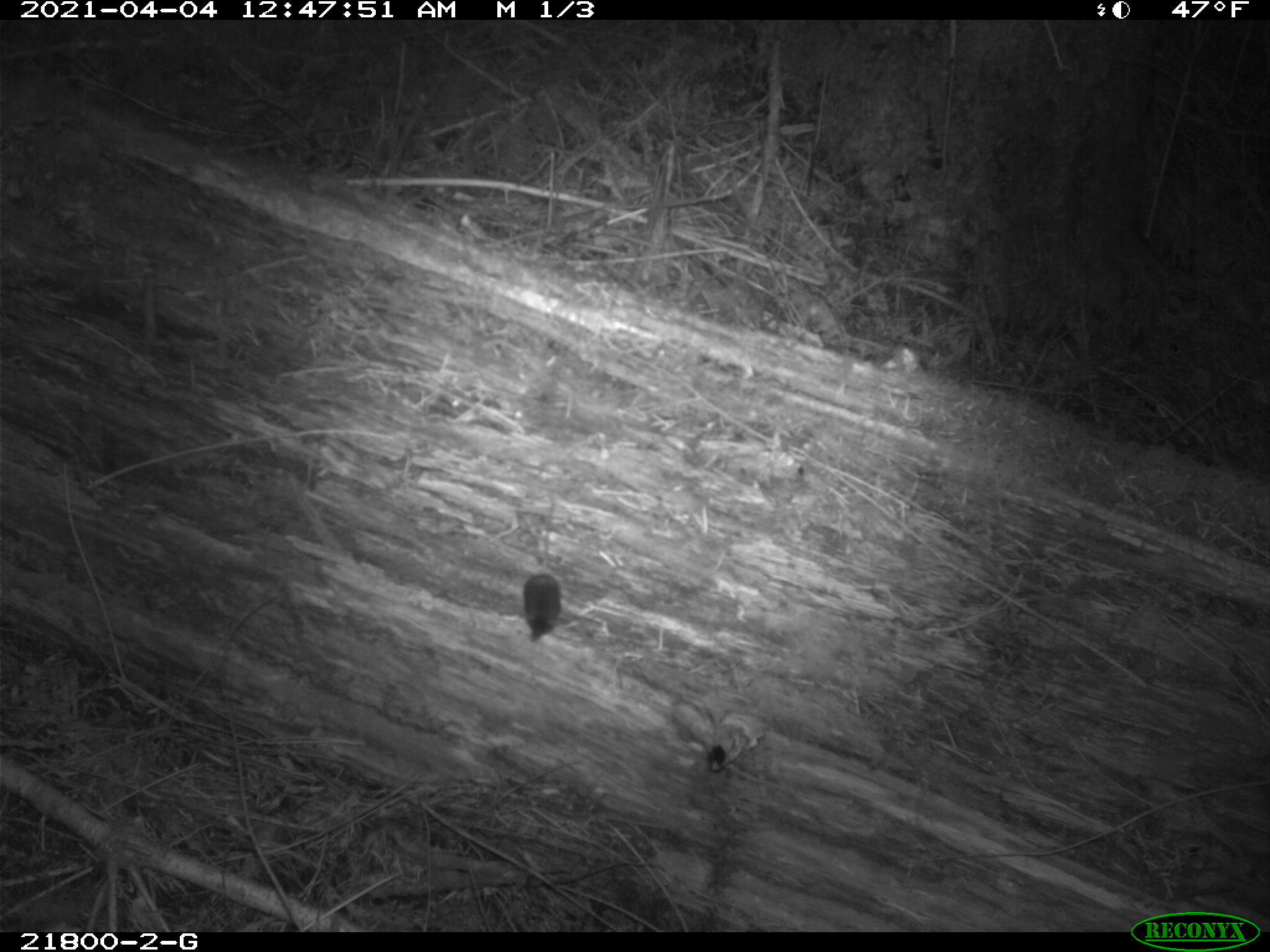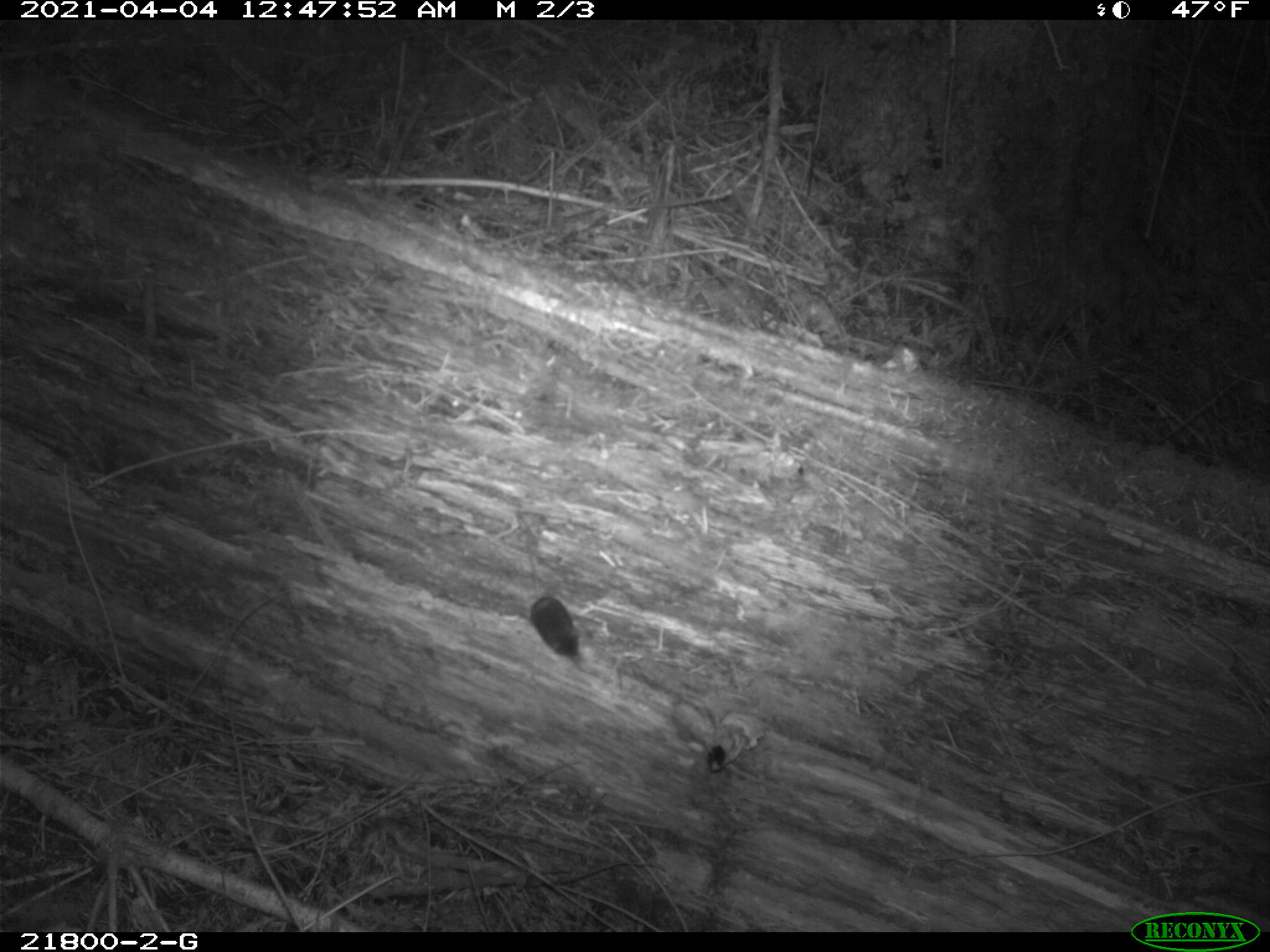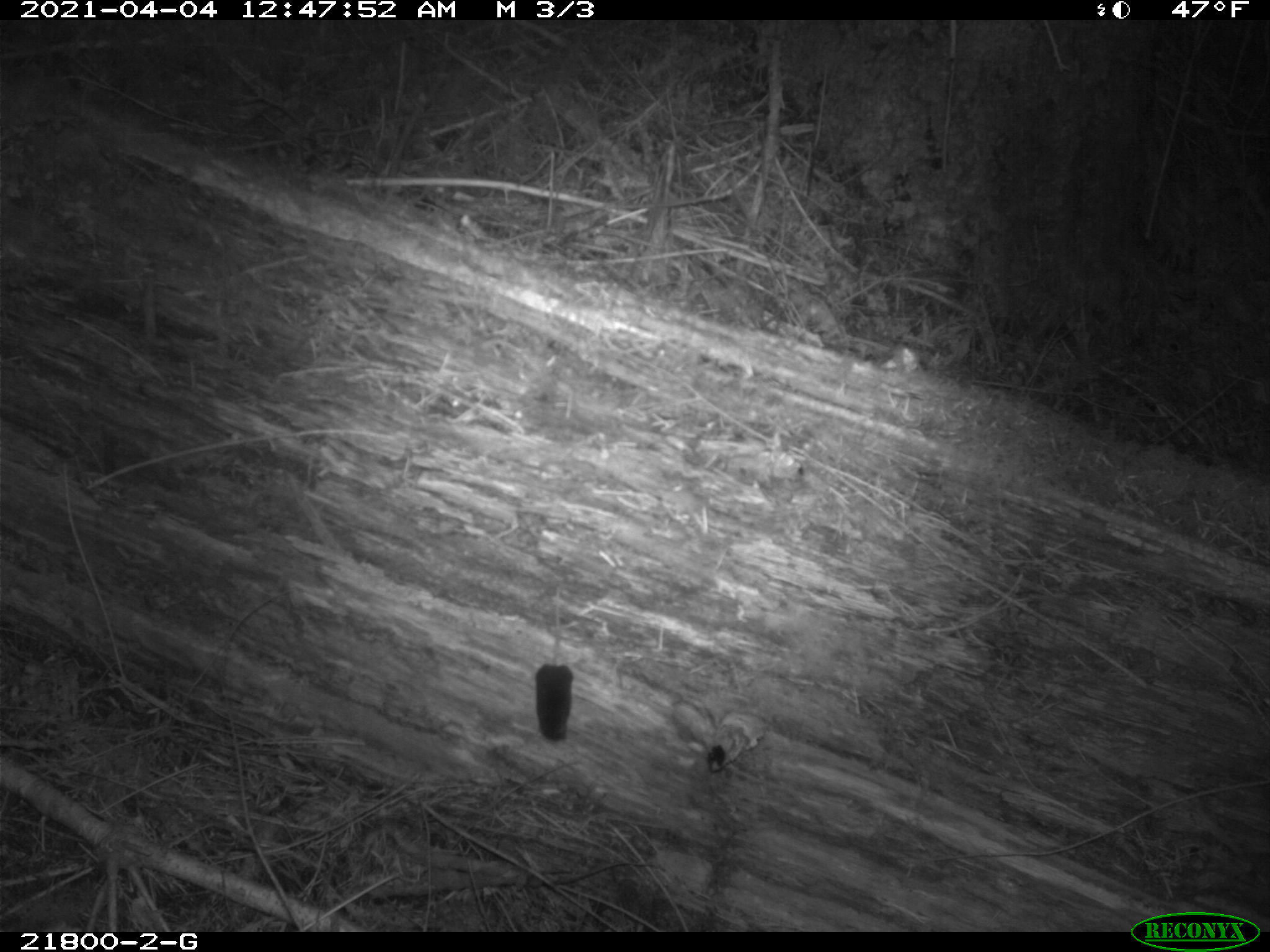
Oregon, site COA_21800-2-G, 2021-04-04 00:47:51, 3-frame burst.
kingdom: Animalia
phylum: Chordata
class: Mammalia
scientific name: Mammalia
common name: small mammal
Small mammal (Mammalia).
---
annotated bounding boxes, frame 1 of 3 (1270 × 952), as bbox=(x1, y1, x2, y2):
small mammal: bbox=(488, 470, 594, 656)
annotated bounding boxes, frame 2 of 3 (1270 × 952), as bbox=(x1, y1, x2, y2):
small mammal: bbox=(478, 485, 632, 706)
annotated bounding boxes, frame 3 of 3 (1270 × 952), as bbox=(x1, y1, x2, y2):
small mammal: bbox=(505, 528, 611, 772)